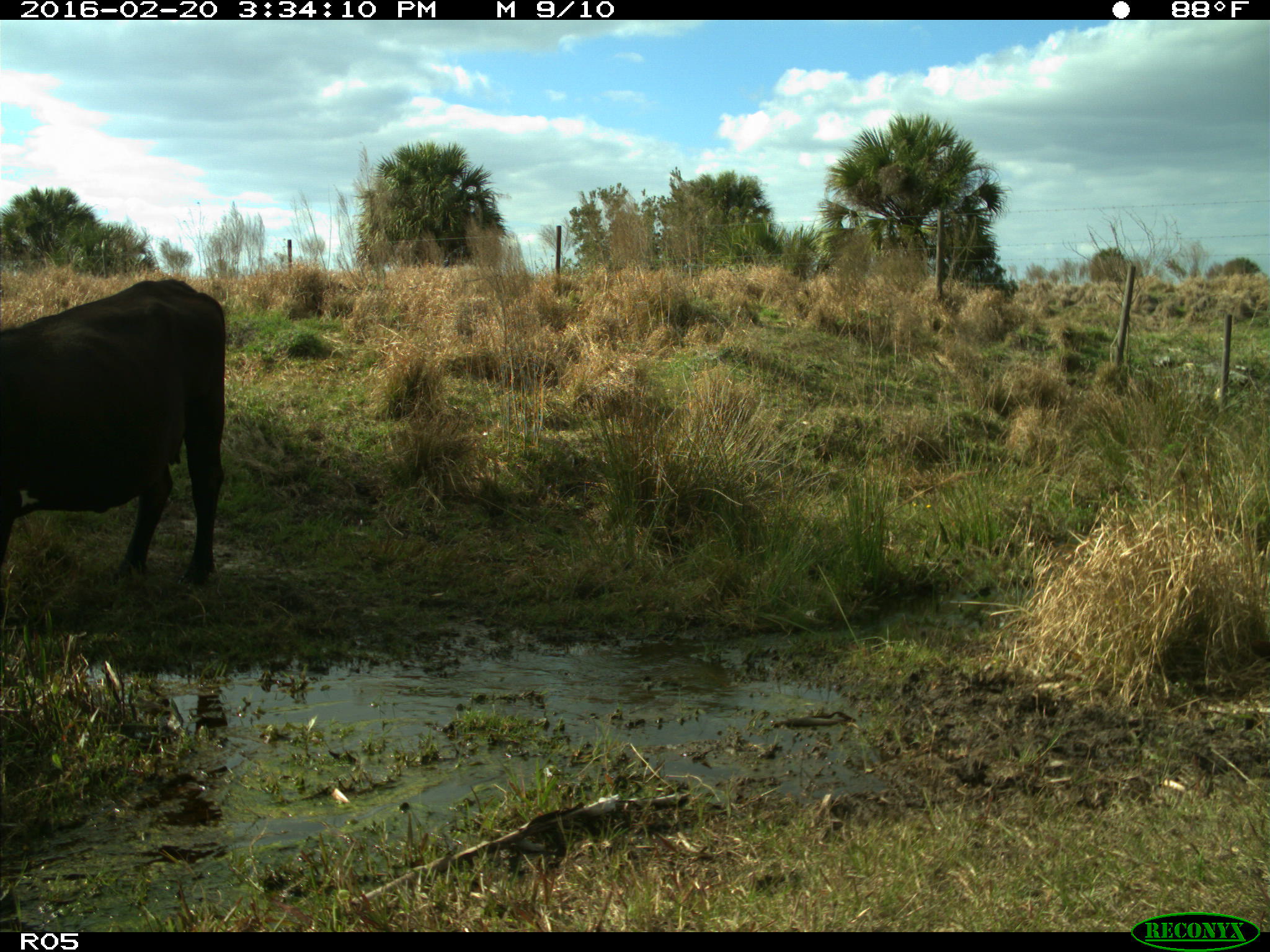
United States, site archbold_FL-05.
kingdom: Animalia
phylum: Chordata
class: Mammalia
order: Artiodactyla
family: Bovidae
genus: Bos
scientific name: Bos taurus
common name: domestic cow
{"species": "Bos taurus (domestic cow)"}